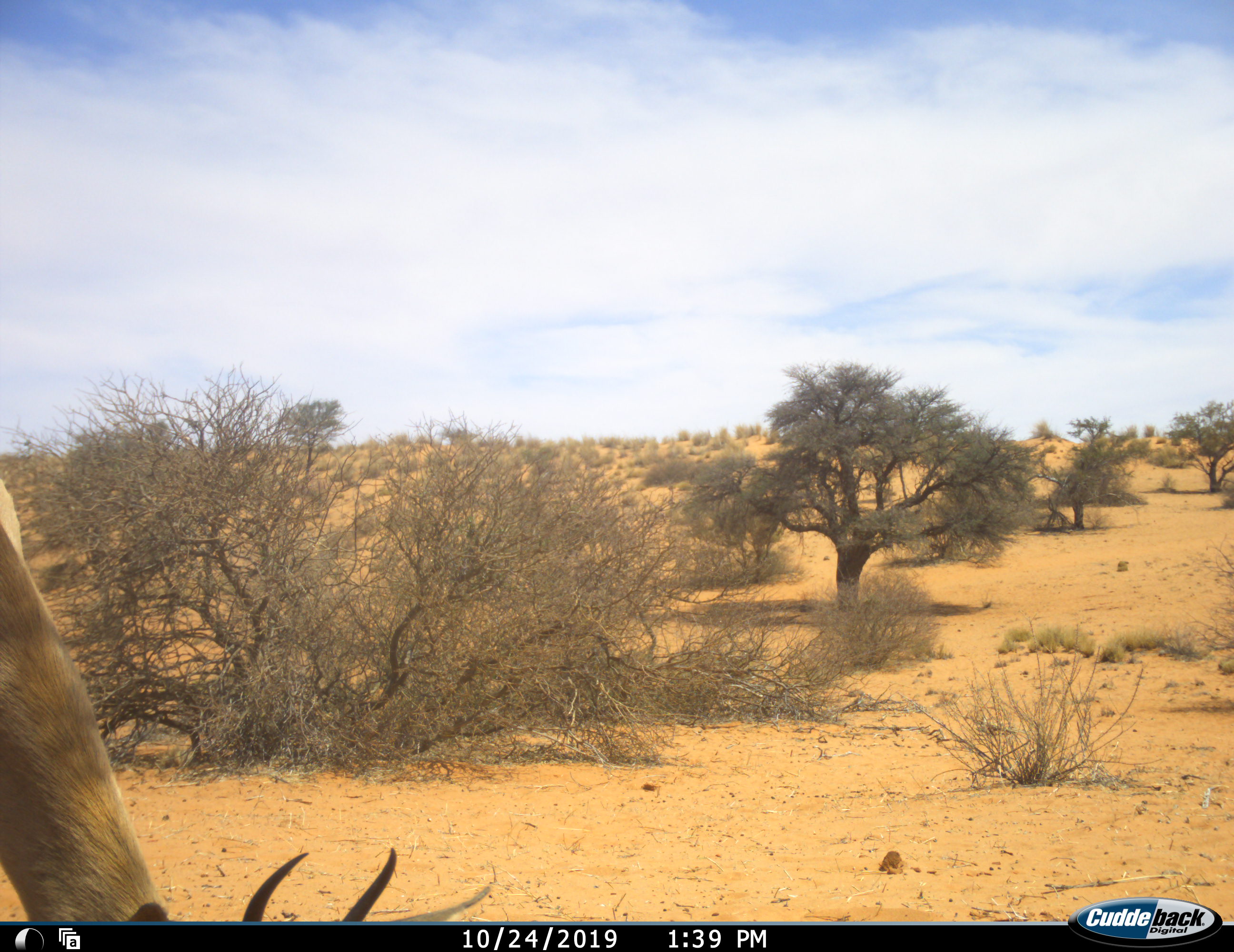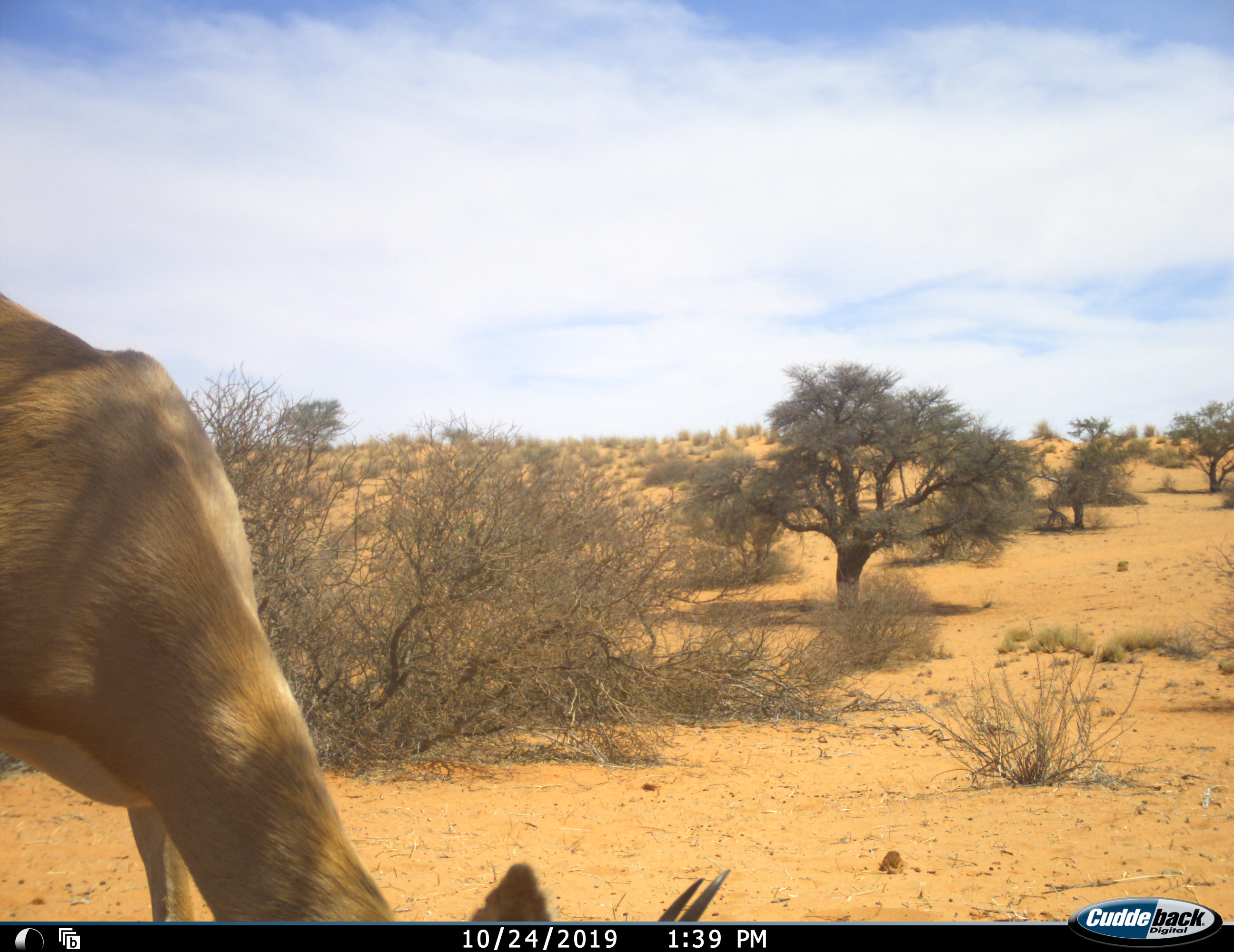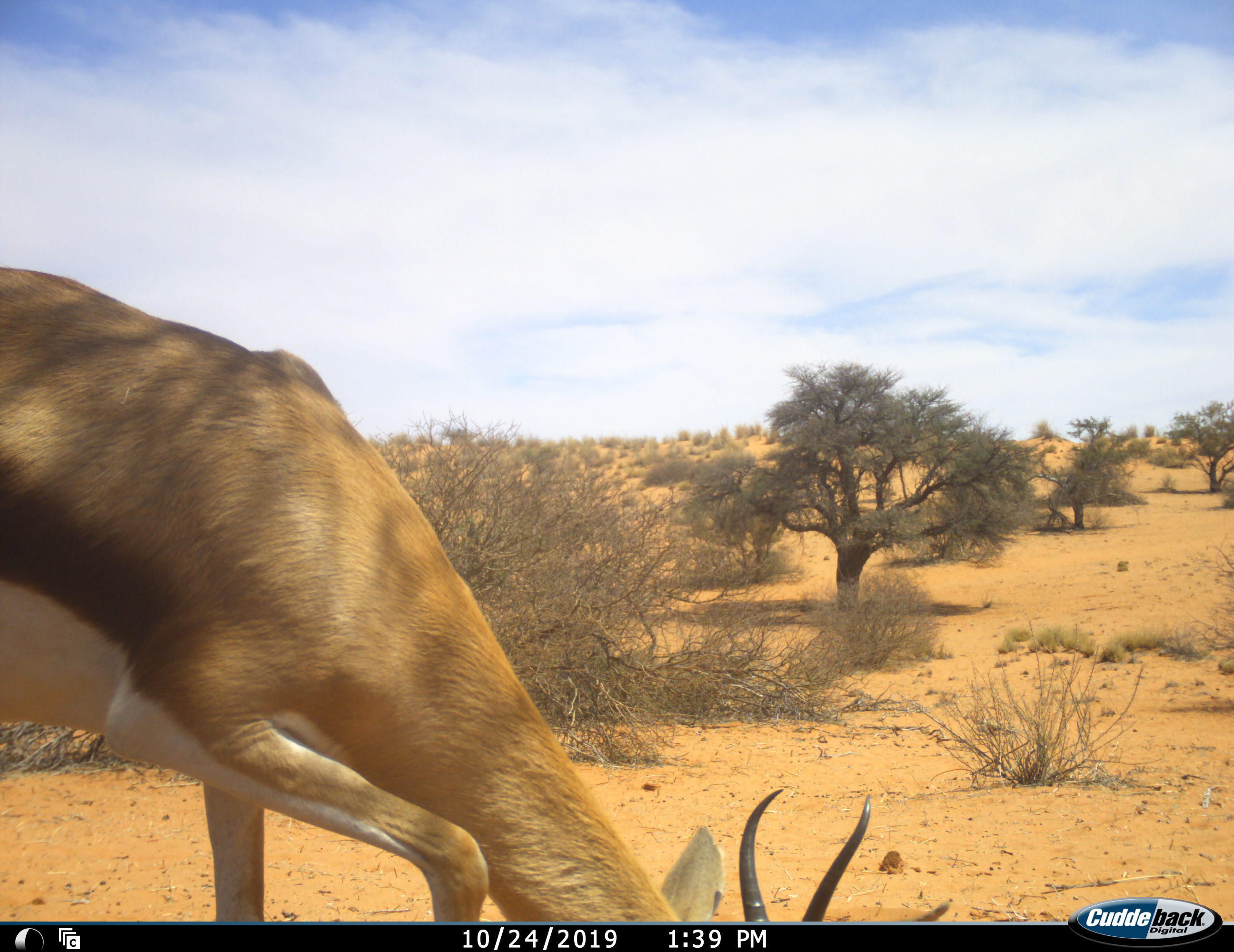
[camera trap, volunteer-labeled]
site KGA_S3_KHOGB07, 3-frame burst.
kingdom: Animalia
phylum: Chordata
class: Mammalia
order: Artiodactyla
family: Bovidae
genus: Antidorcas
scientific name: Antidorcas marsupialis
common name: springbok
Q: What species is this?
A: Springbok (Antidorcas marsupialis).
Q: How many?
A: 1.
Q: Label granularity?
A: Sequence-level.